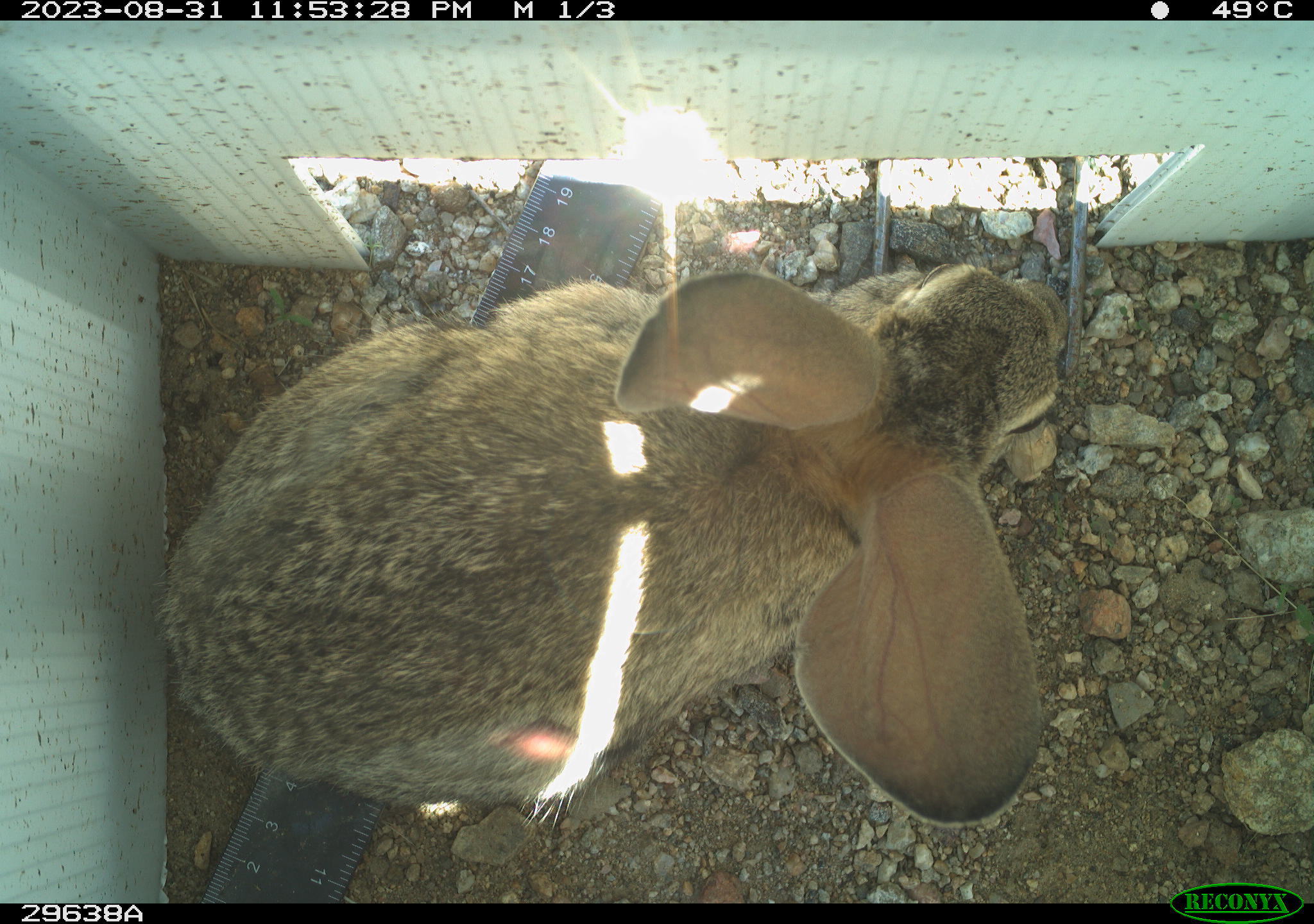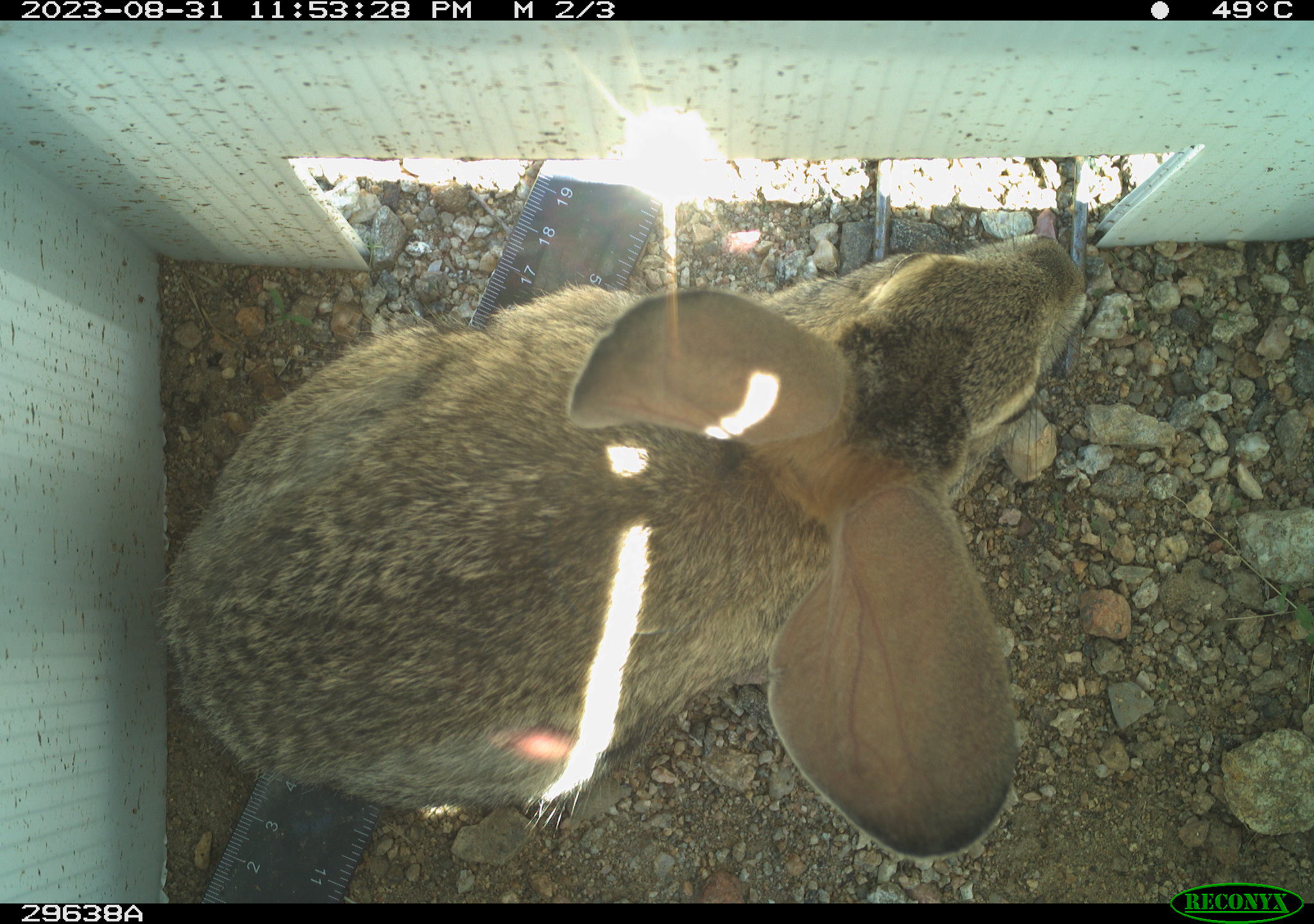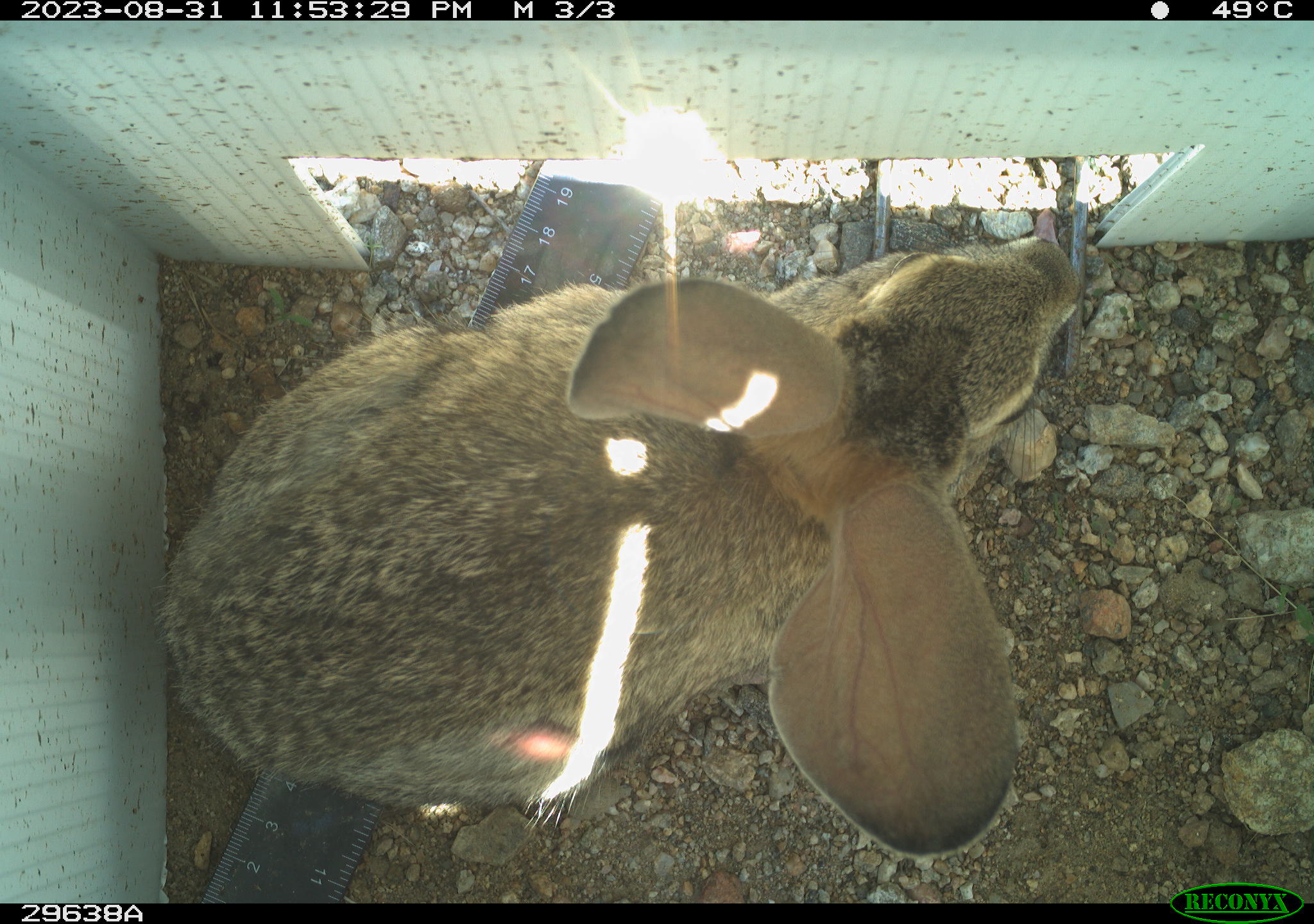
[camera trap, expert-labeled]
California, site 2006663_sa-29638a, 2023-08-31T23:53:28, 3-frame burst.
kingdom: Animalia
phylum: Chordata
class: Mammalia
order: Lagomorpha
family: Leporidae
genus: Lepus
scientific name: Lepus californicus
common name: black-tailed jackrabbit